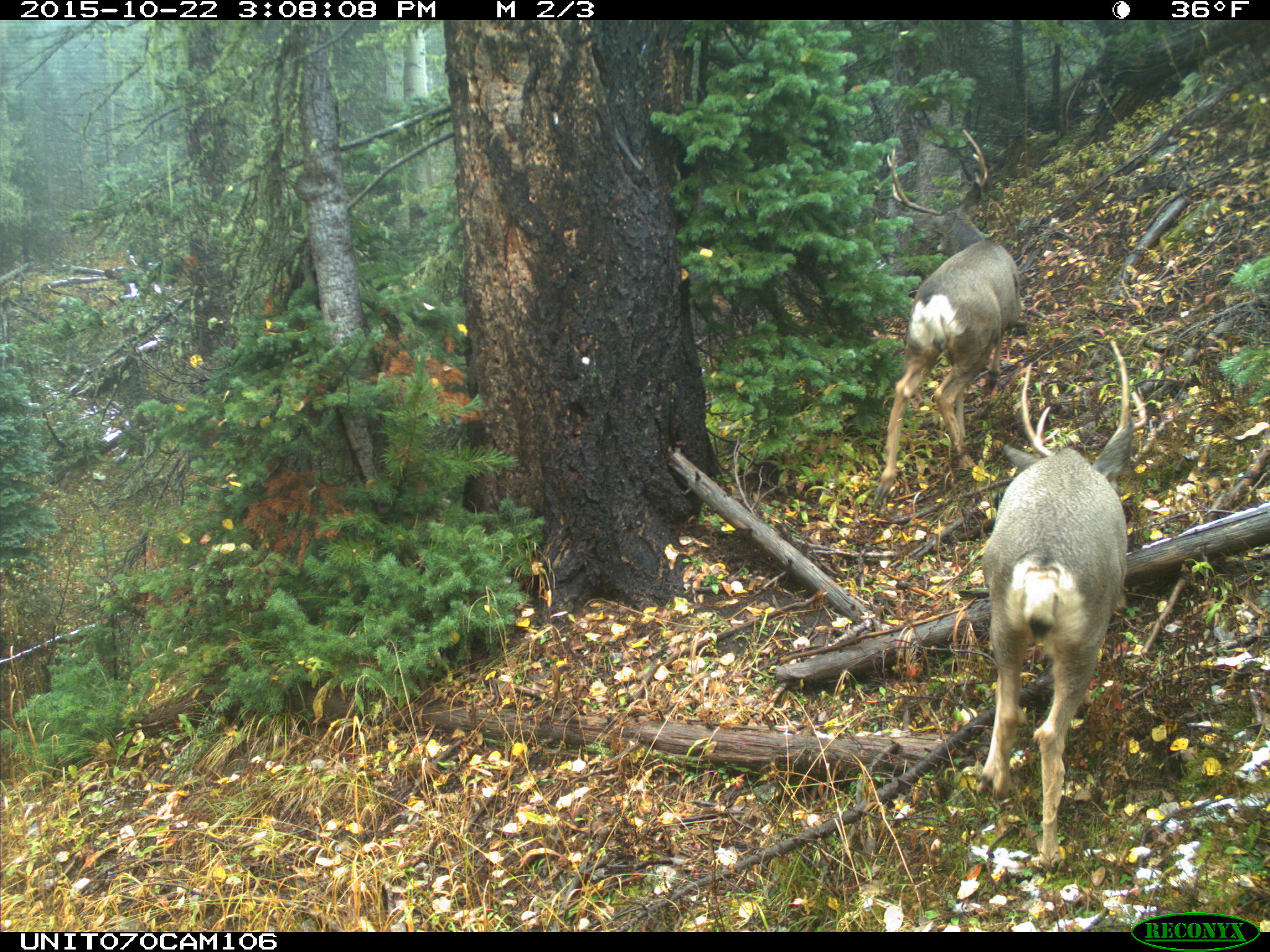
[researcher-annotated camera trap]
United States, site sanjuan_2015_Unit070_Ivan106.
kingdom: Animalia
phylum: Chordata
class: Mammalia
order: Artiodactyla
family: Cervidae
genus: Odocoileus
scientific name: Odocoileus hemionus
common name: mule deer